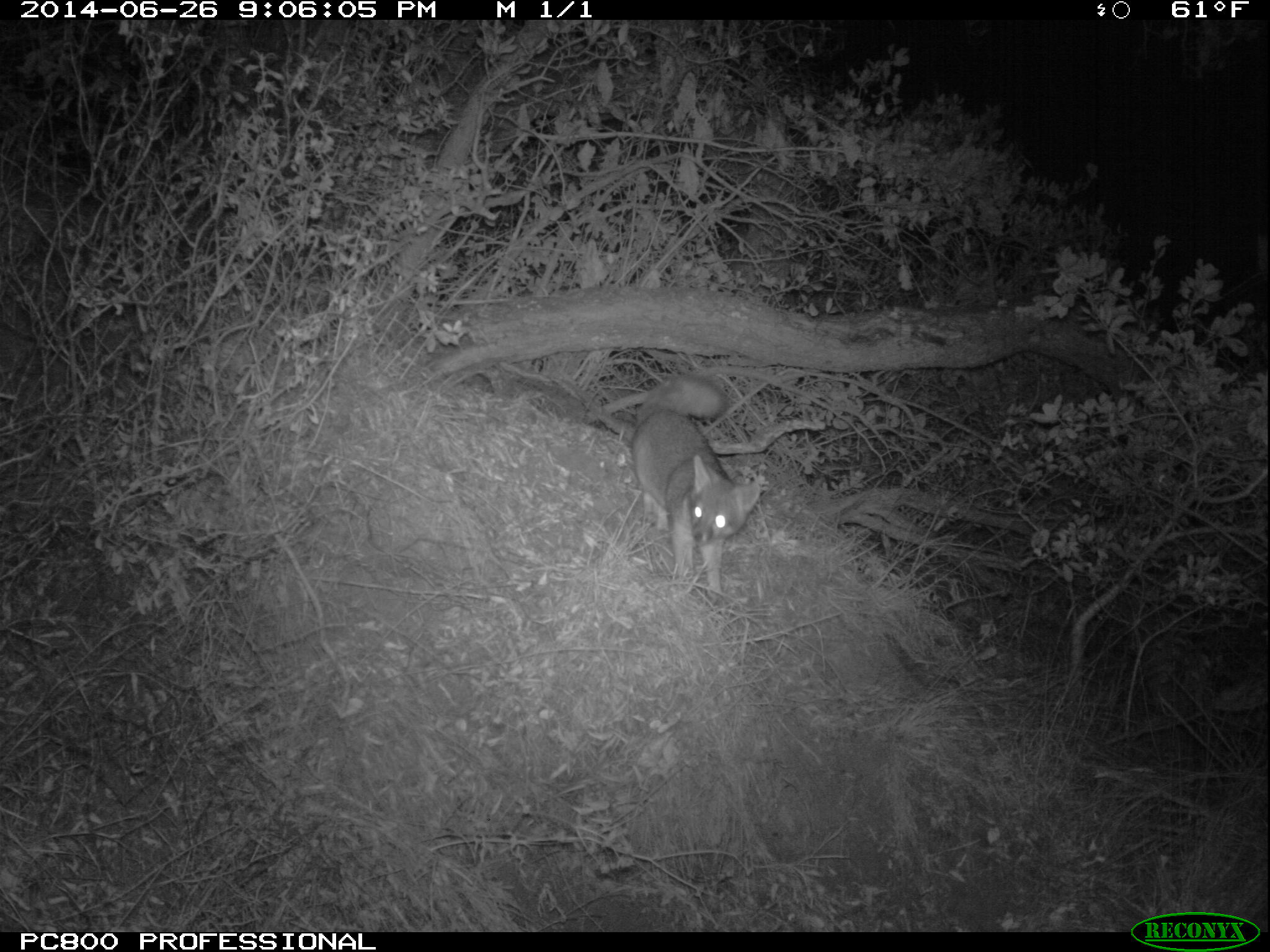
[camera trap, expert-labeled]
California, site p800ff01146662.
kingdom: Animalia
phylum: Chordata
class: Mammalia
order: Carnivora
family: Canidae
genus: Urocyon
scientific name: Urocyon littoralis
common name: island fox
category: fox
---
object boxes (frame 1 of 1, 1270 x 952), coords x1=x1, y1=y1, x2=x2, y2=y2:
fox: x1=631, y1=372, x2=761, y2=593